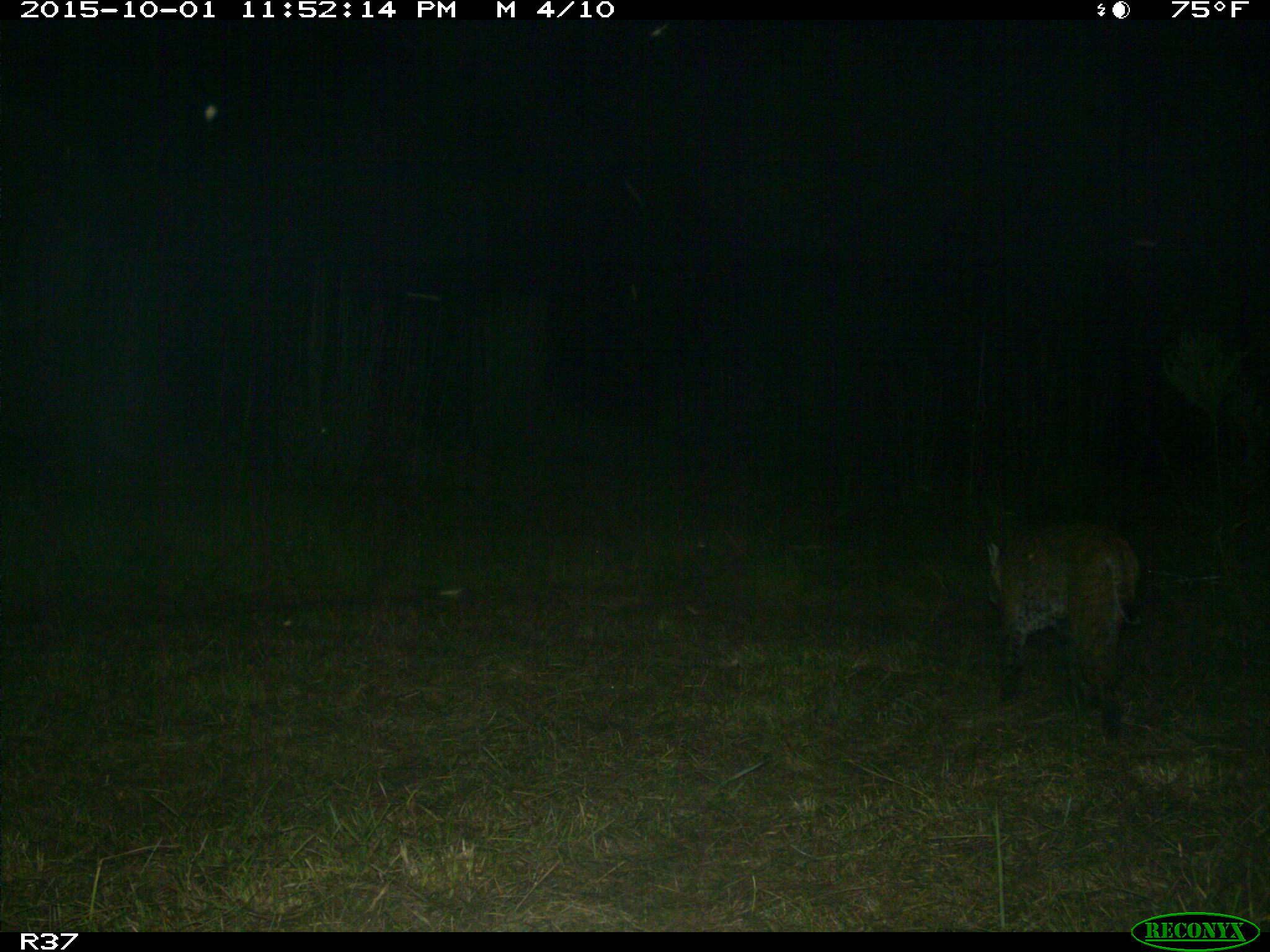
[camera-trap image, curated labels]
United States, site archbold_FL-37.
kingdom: Animalia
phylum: Chordata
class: Mammalia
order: Carnivora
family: Felidae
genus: Lynx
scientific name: Lynx rufus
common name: bobcat